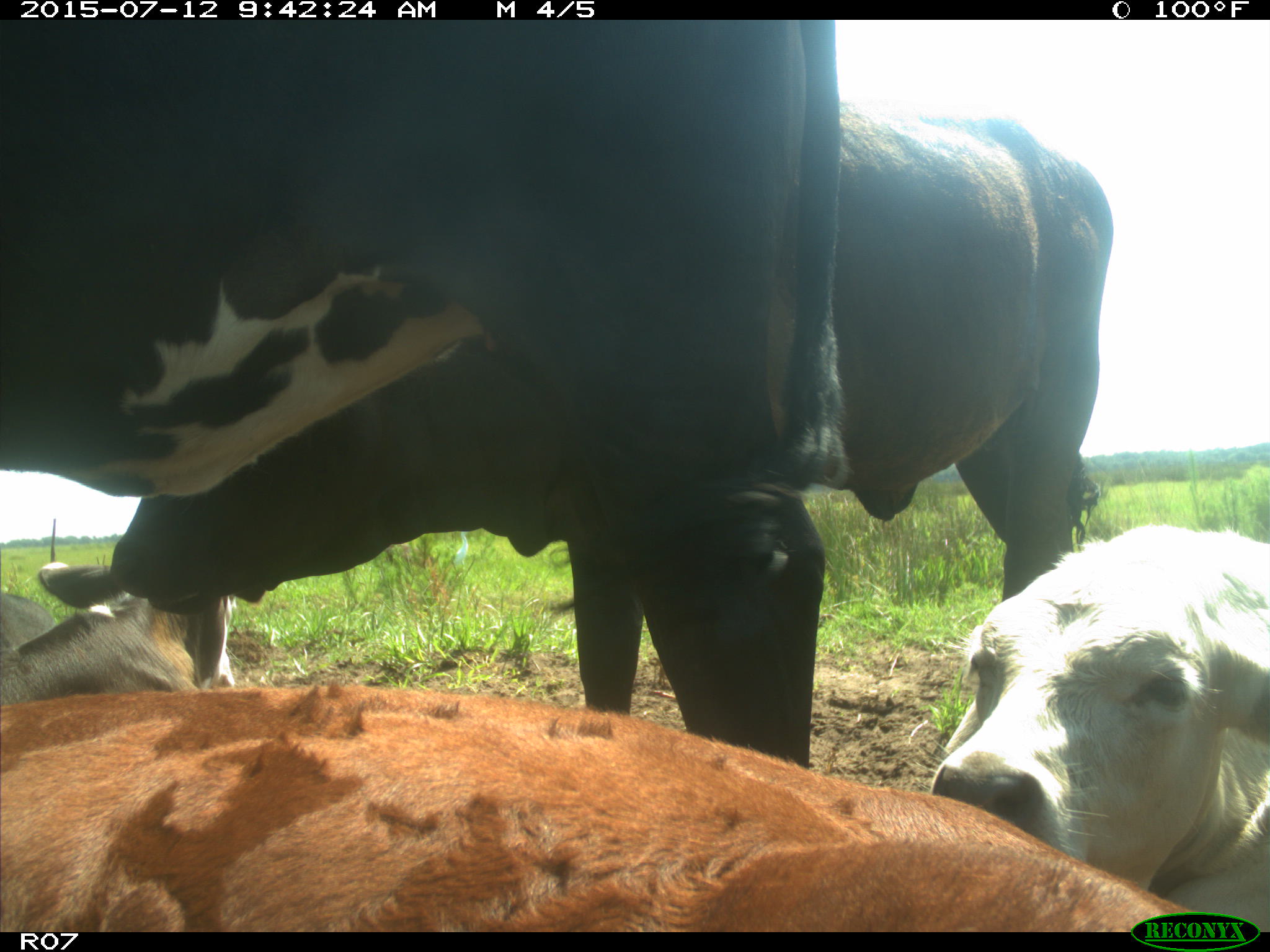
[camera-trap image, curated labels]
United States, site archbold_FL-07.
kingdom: Animalia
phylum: Chordata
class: Mammalia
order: Artiodactyla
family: Bovidae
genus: Bos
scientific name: Bos taurus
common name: domestic cow